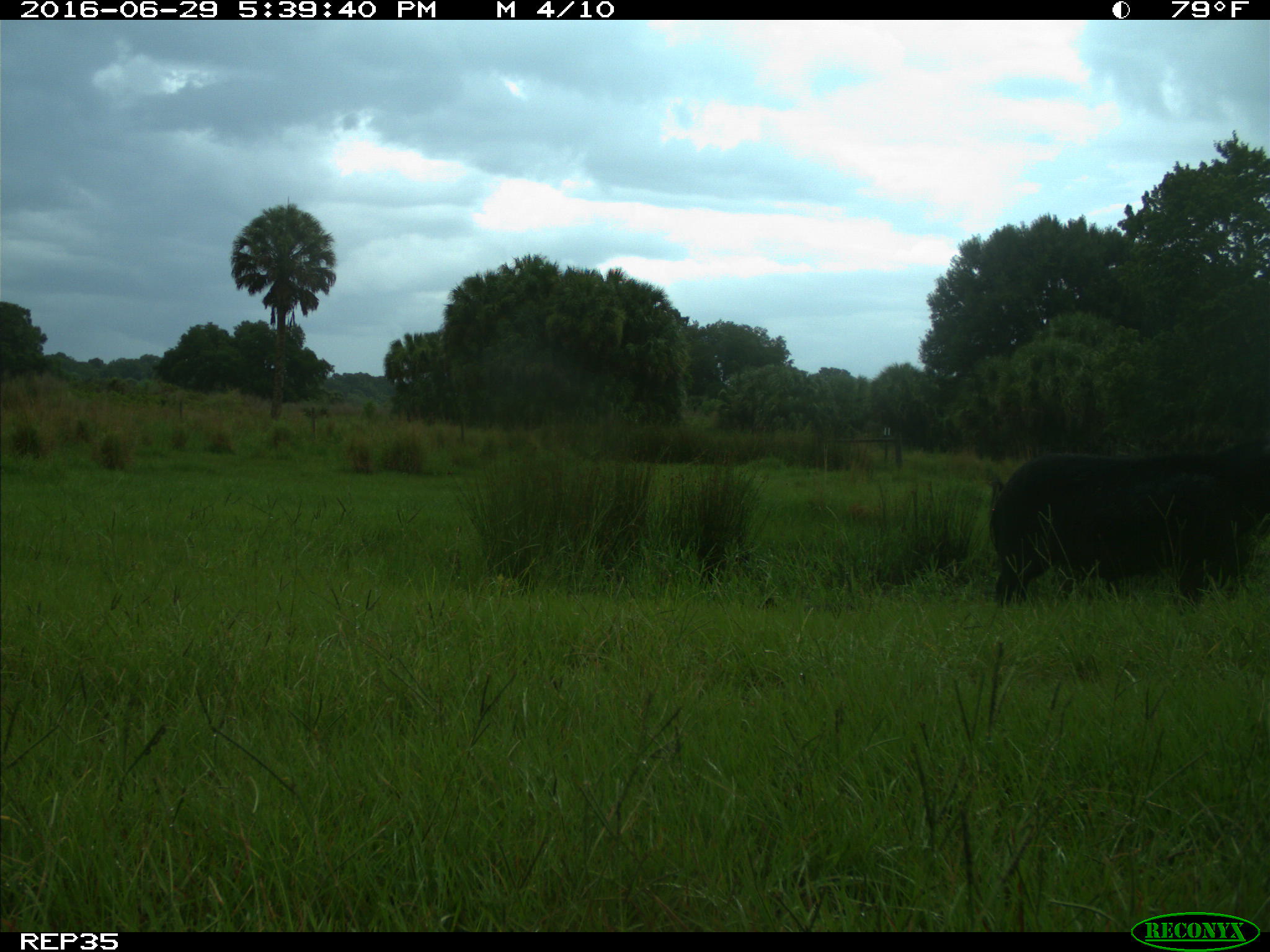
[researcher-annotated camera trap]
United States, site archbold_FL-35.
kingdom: Animalia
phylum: Chordata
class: Mammalia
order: Artiodactyla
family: Suidae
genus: Sus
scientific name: Sus scrofa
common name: wild boar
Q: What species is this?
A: Sus scrofa (wild boar).